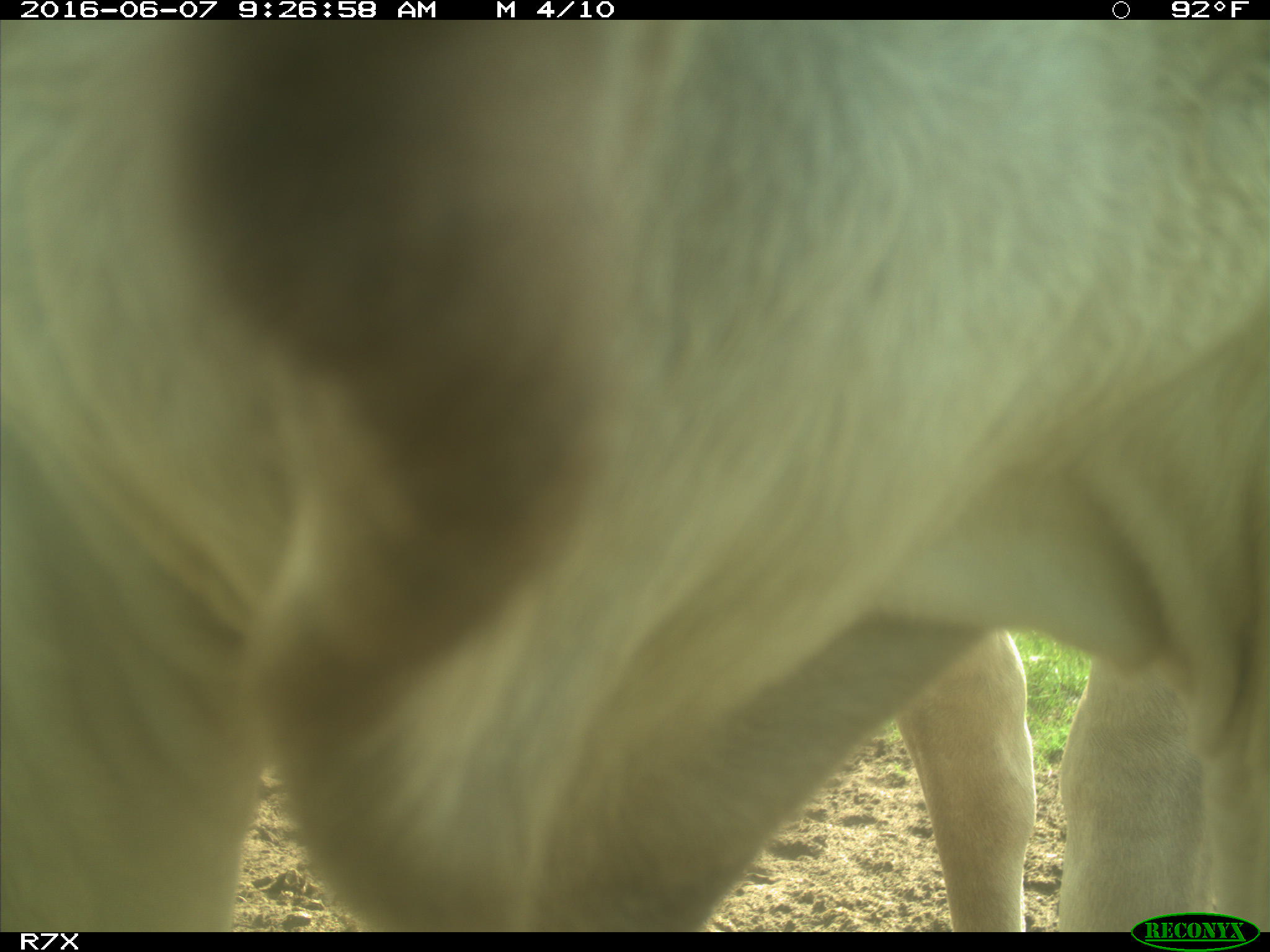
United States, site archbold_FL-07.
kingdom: Animalia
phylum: Chordata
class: Mammalia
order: Artiodactyla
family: Bovidae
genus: Bos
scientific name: Bos taurus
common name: domestic cow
Bos taurus (domestic cow).